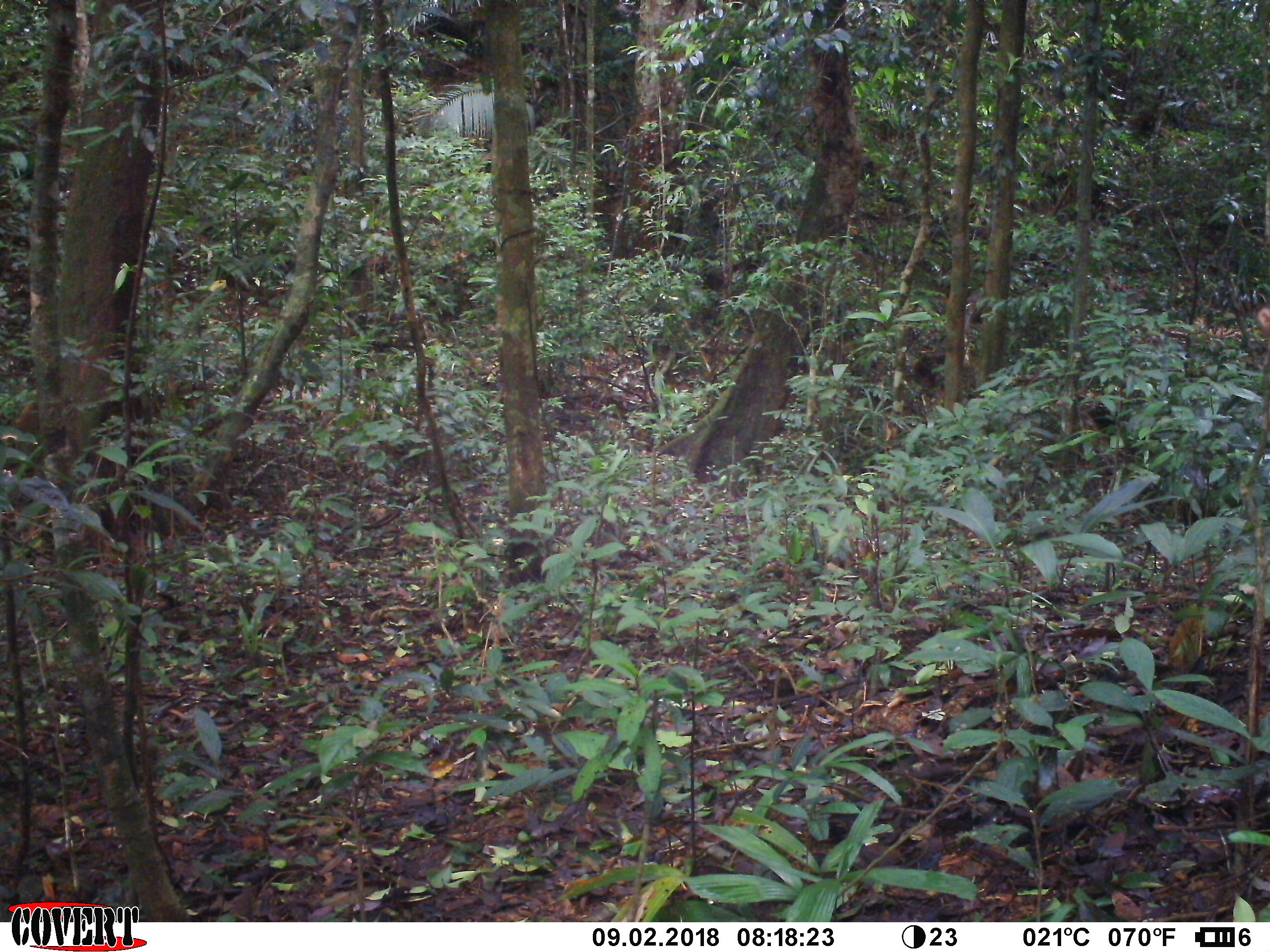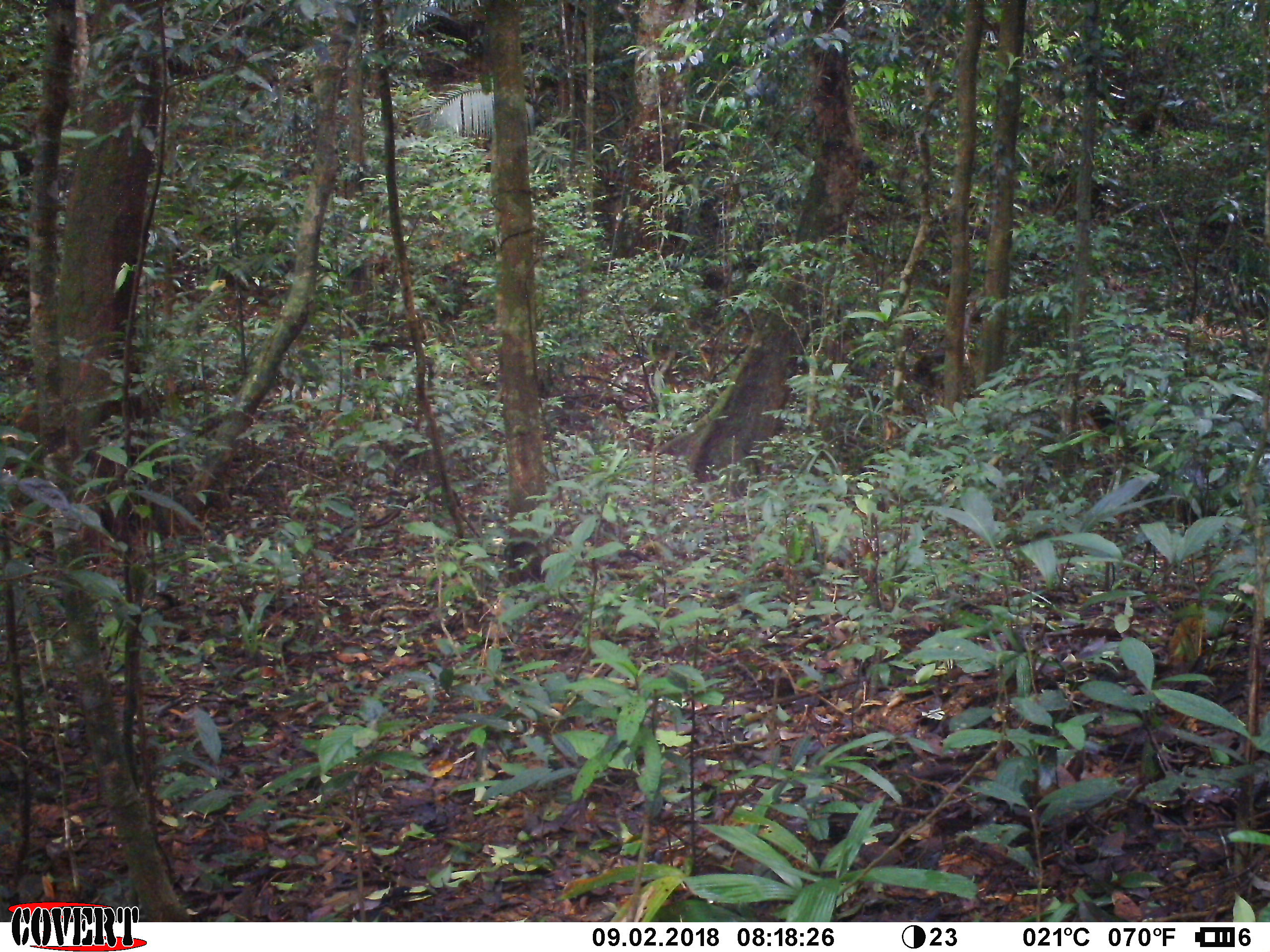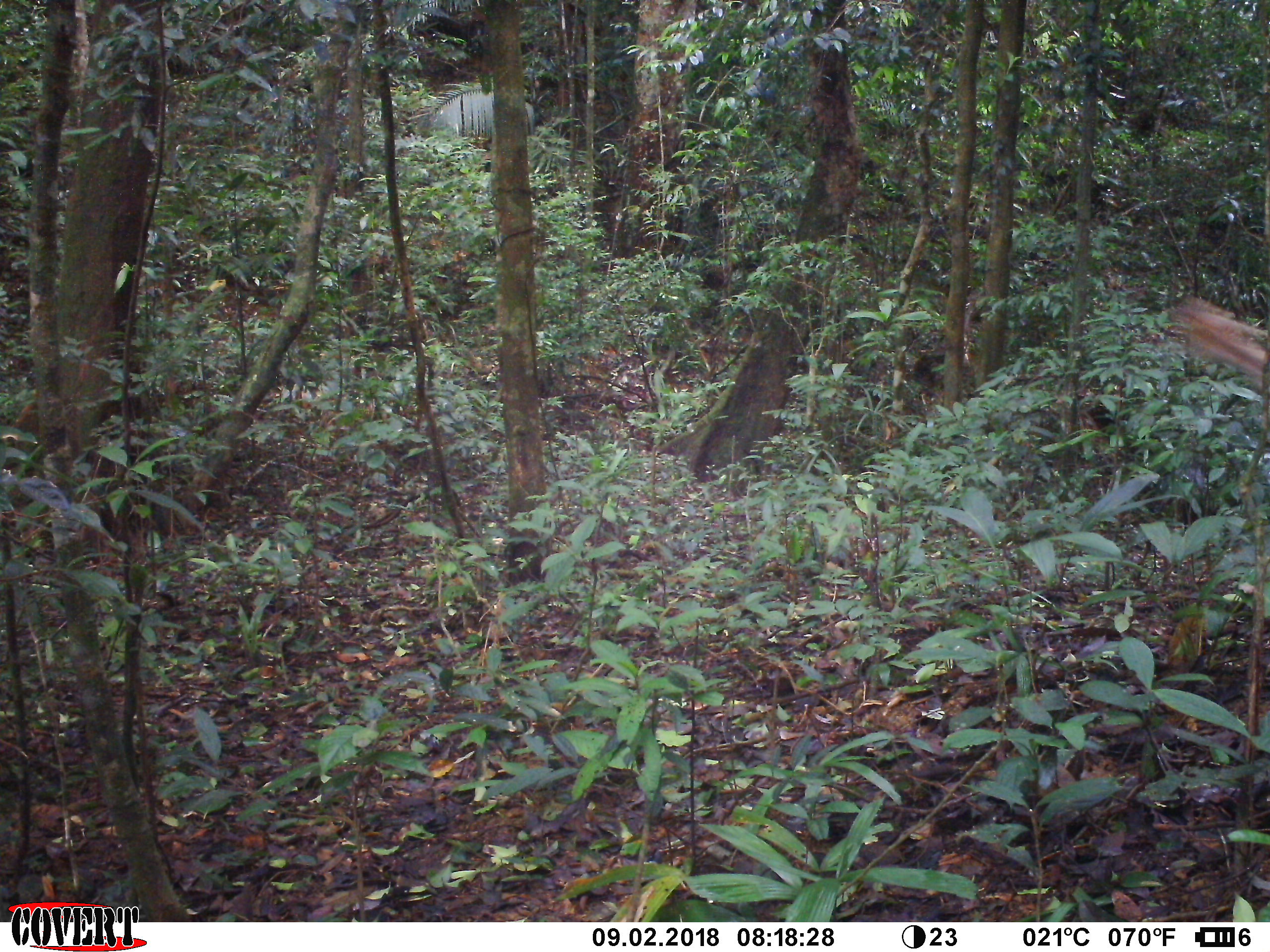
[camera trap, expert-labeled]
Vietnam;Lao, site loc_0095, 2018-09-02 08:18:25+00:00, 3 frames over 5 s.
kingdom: Animalia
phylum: Chordata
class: Mammalia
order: Primates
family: Cercopithecidae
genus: Macaca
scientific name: Macaca nemestrina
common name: pig-tailed macaque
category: pig tailed macaque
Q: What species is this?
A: Pig tailed macaque (pig-tailed macaque) (Macaca nemestrina).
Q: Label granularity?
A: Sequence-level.